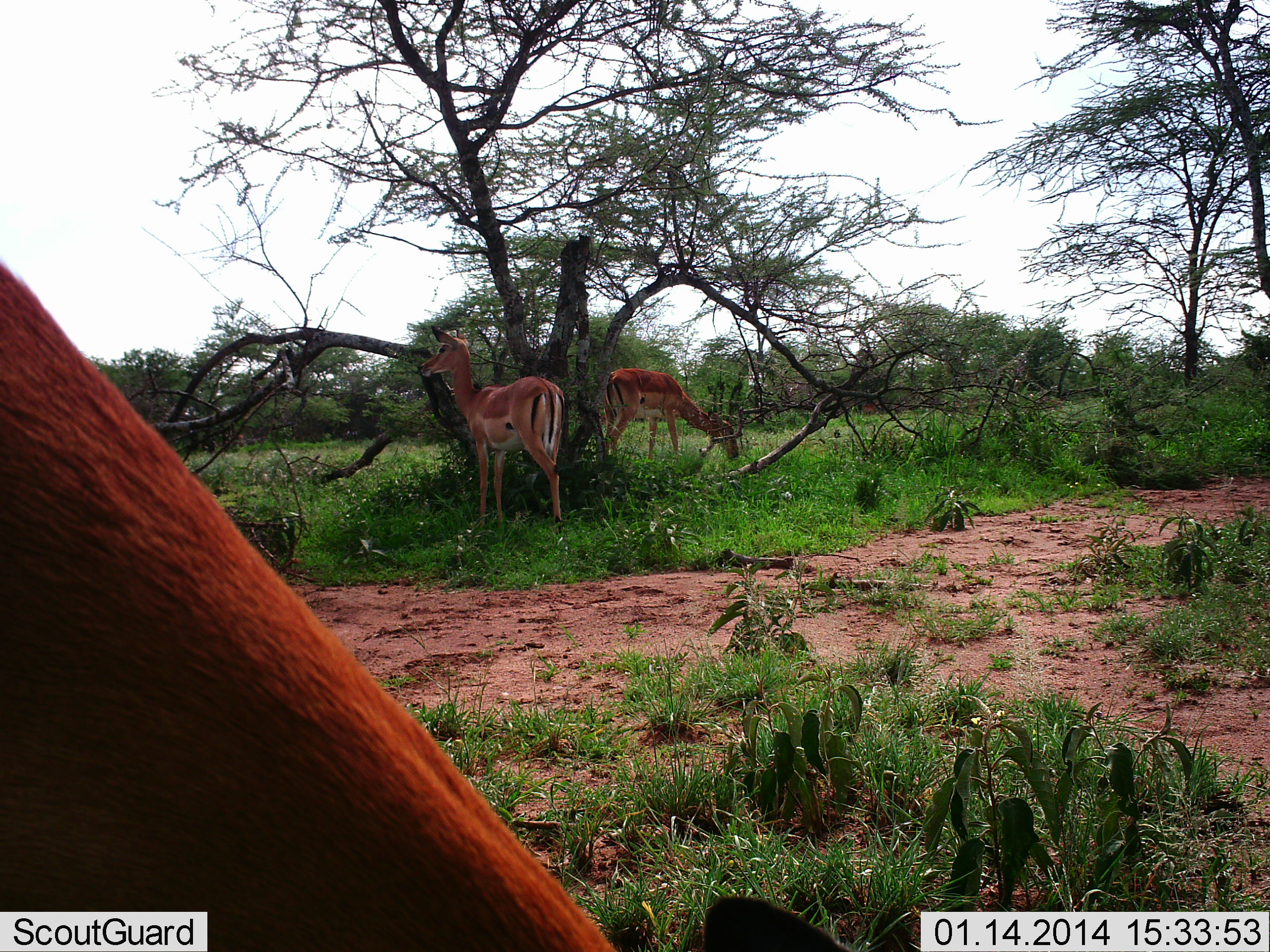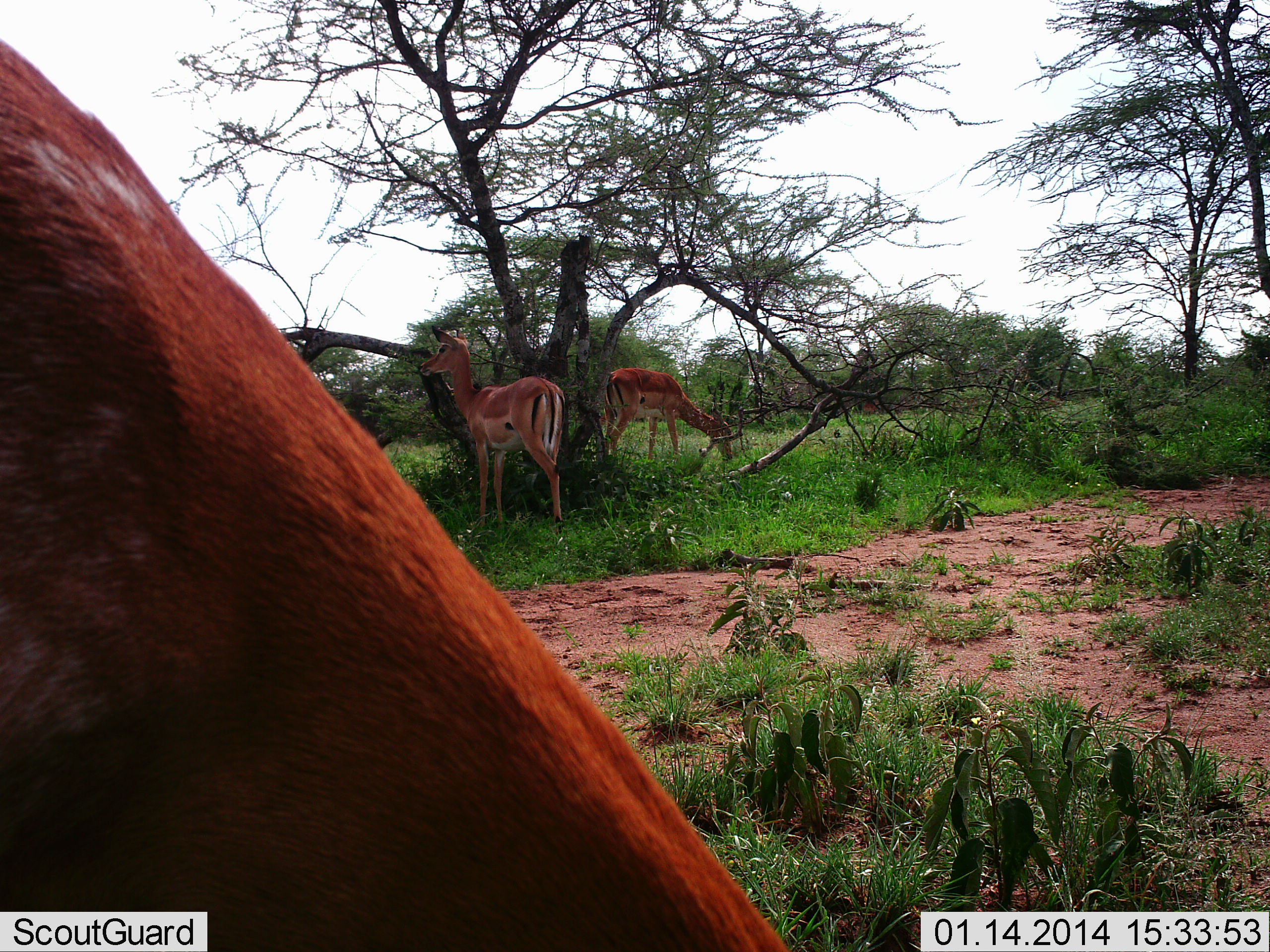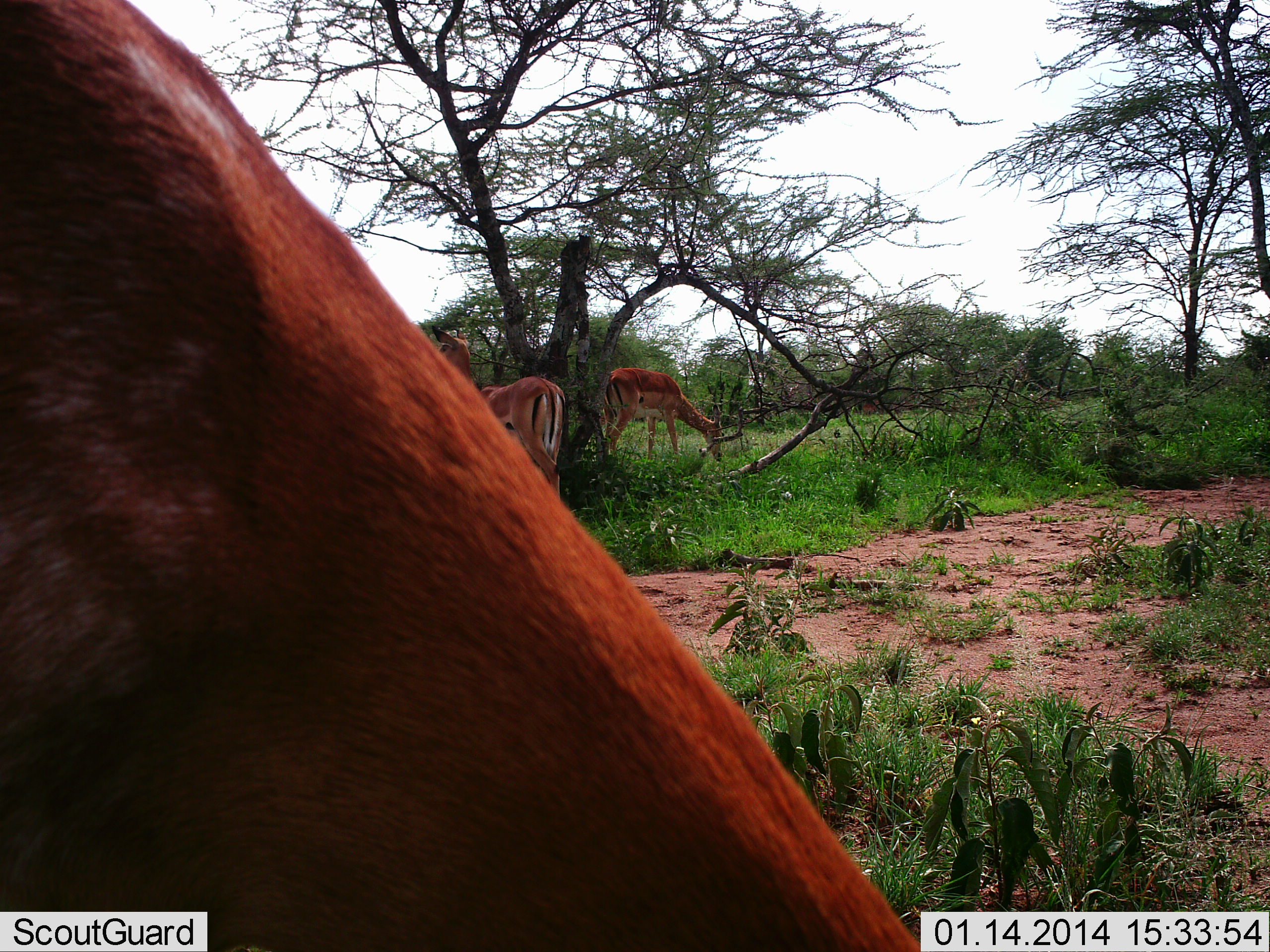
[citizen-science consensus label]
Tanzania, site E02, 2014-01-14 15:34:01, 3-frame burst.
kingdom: Animalia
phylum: Chordata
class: Mammalia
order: Artiodactyla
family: Bovidae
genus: Aepyceros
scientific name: Aepyceros melampus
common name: impala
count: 3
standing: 90%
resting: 20%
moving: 0%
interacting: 0%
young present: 0%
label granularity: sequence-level